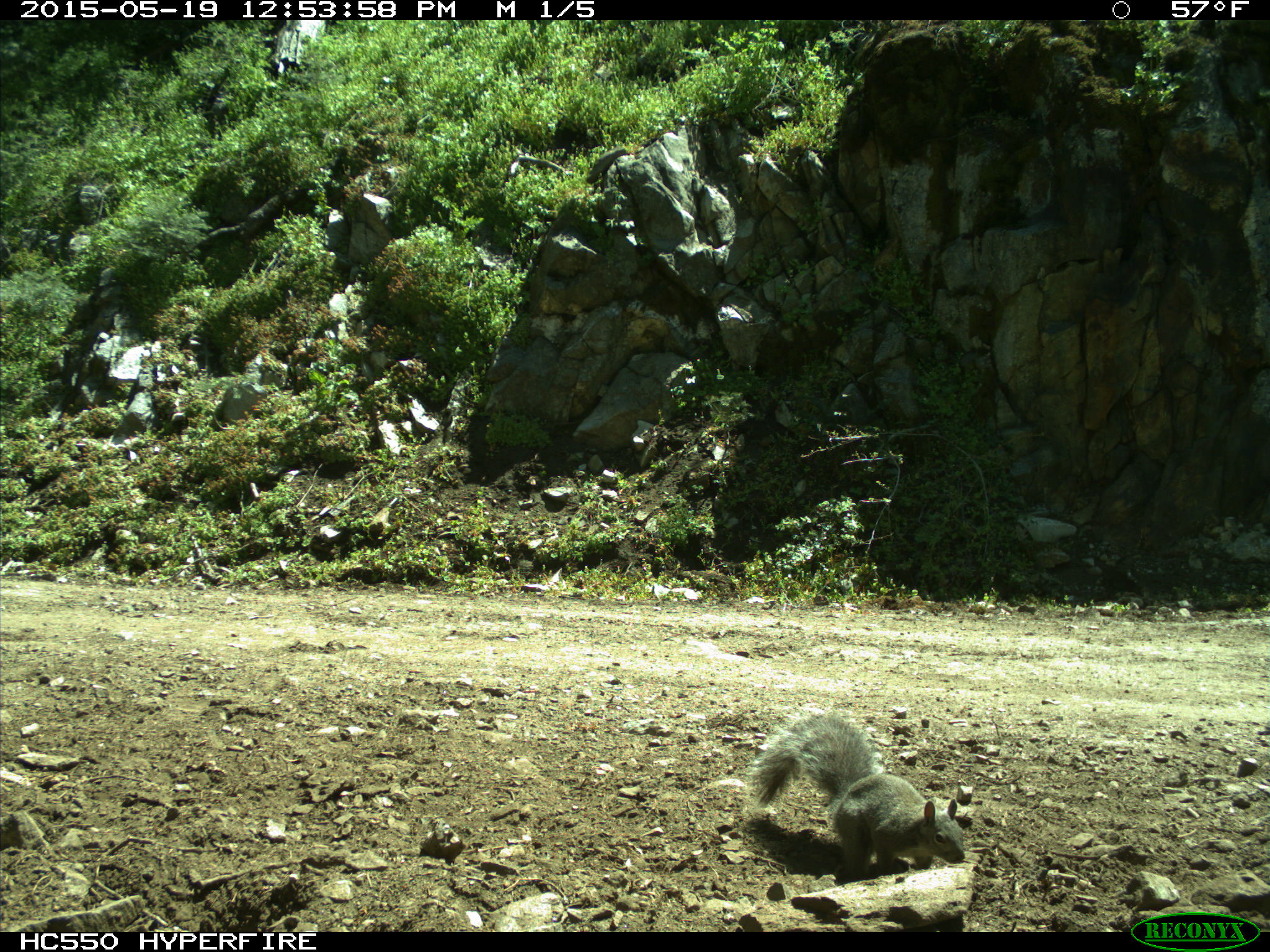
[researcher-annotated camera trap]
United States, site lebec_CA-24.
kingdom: Animalia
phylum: Chordata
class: Mammalia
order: Rodentia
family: Sciuridae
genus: Sciurus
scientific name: Sciurus carolinensis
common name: eastern gray squirrel